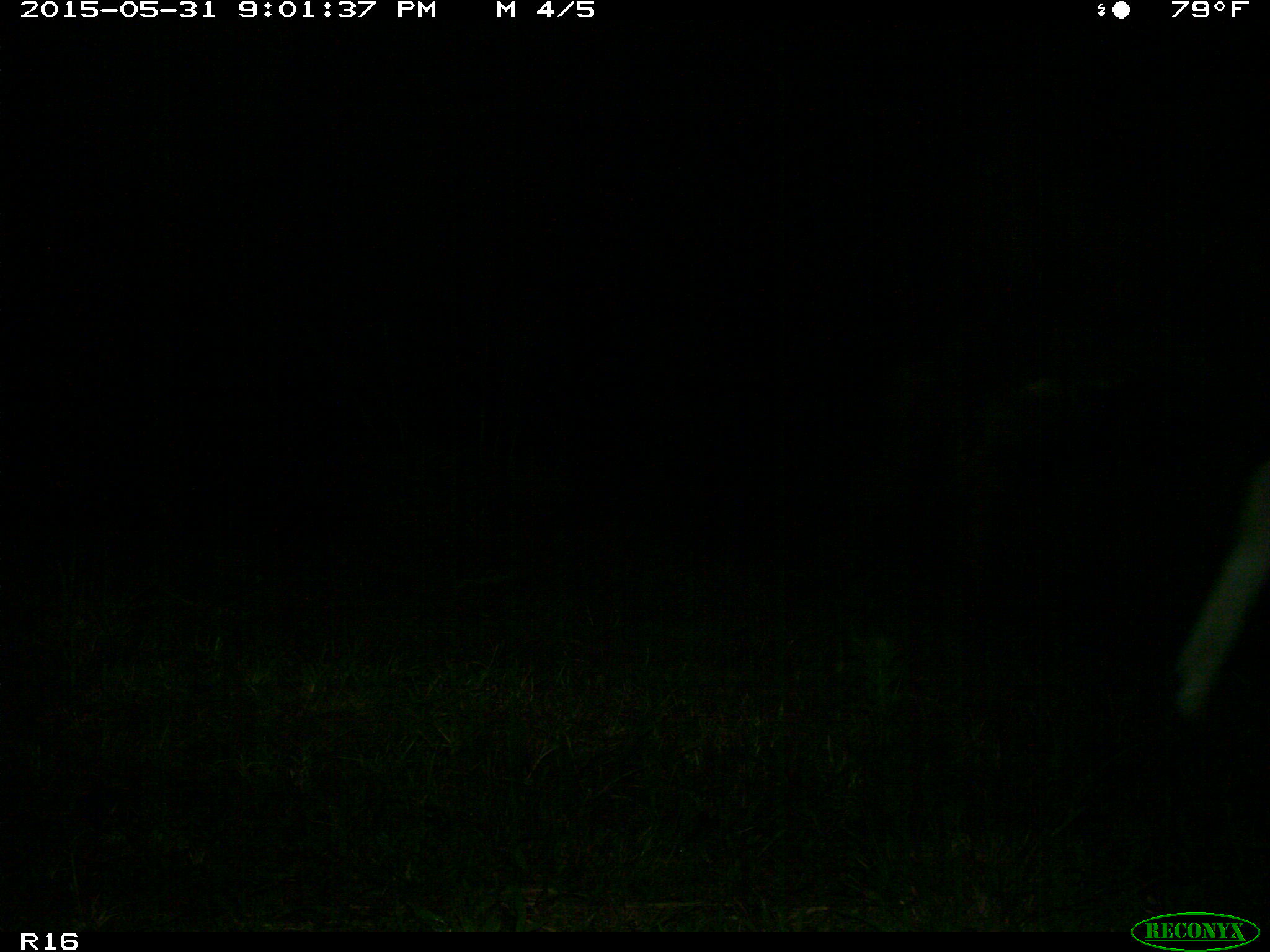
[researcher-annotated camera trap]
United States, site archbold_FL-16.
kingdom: Animalia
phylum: Chordata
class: Mammalia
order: Artiodactyla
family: Bovidae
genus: Bos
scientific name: Bos taurus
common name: domestic cow